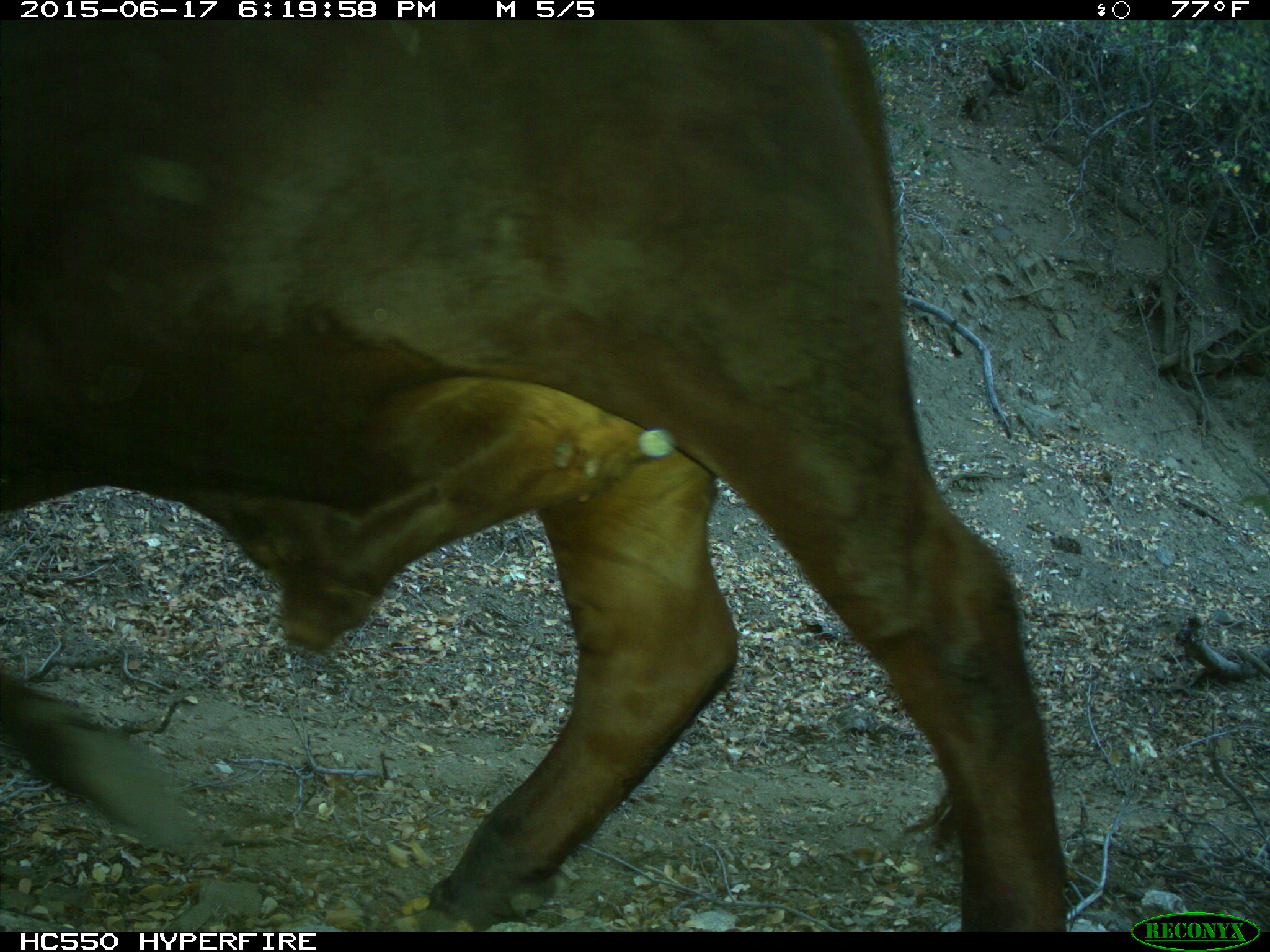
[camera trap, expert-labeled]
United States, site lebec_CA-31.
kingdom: Animalia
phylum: Chordata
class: Mammalia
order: Artiodactyla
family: Bovidae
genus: Bos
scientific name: Bos taurus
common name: domestic cow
Bos taurus (domestic cow).